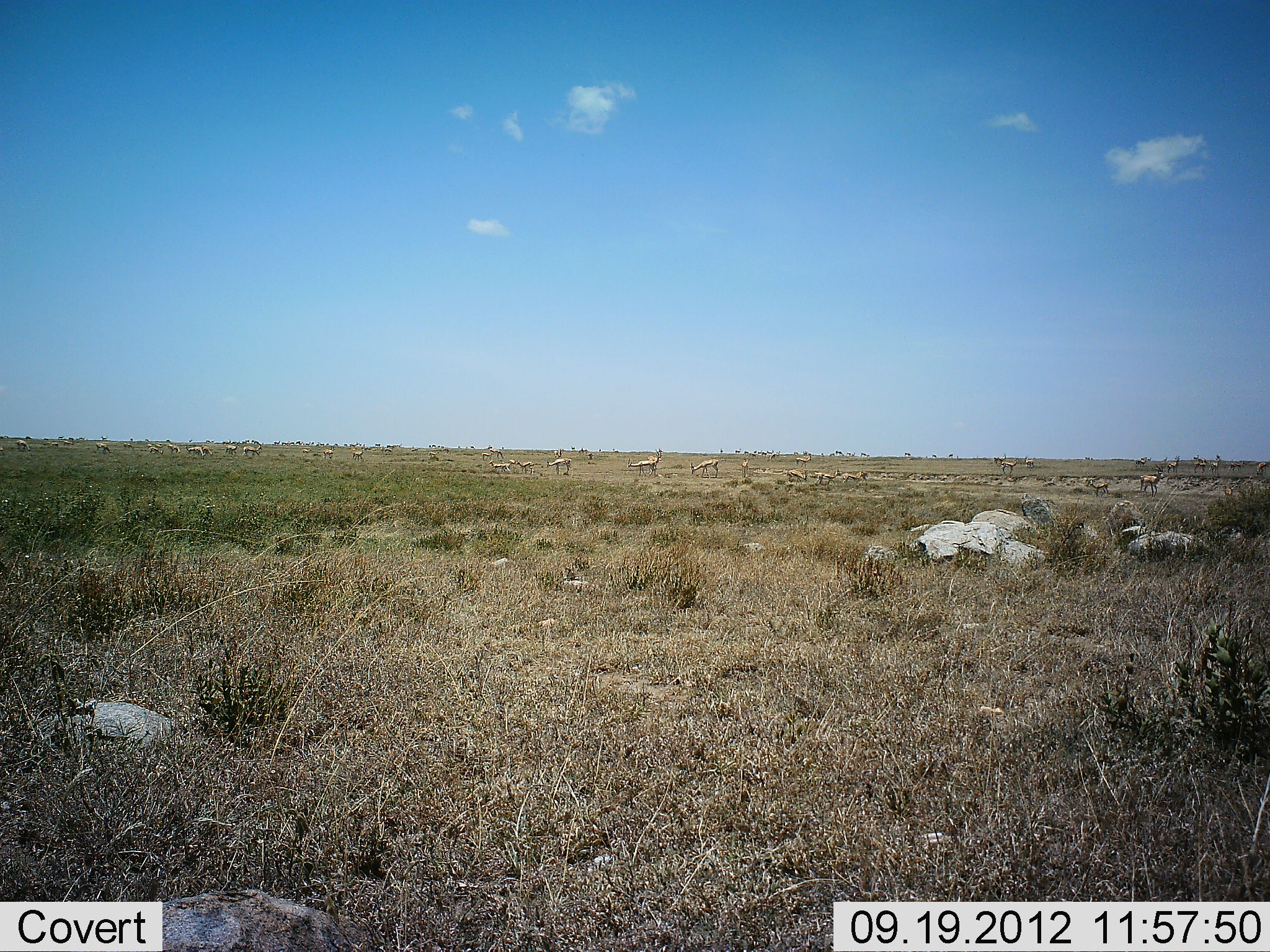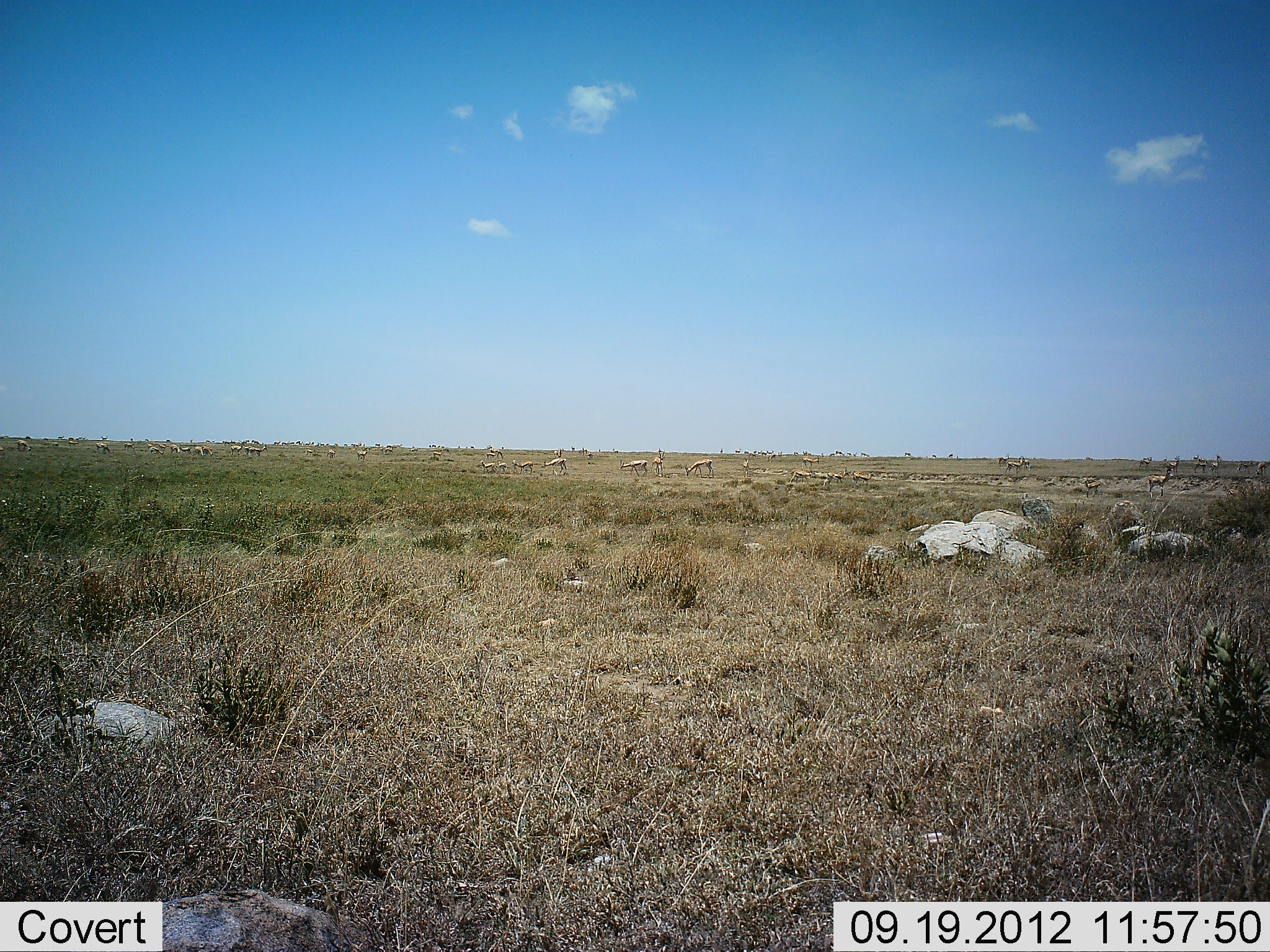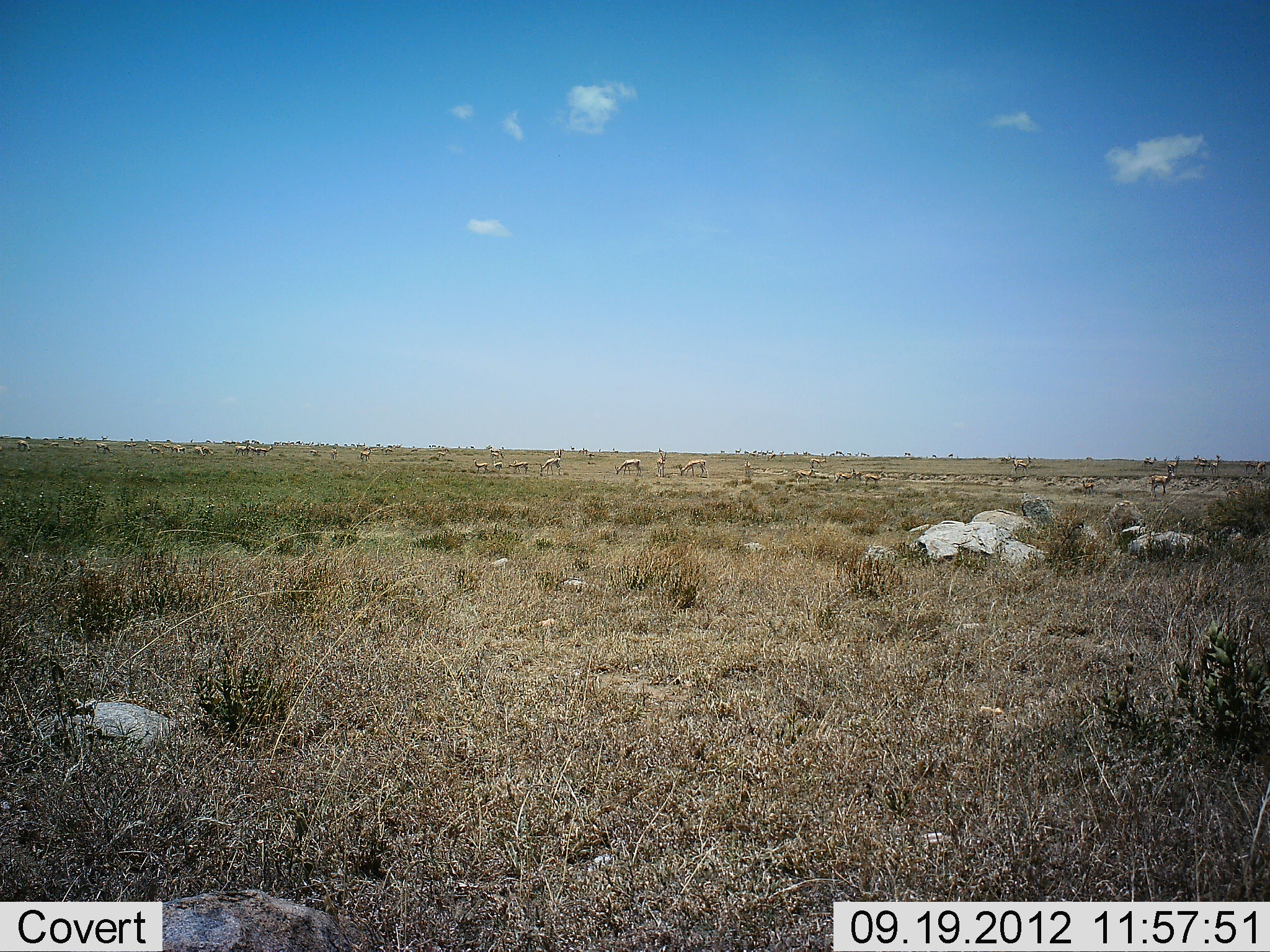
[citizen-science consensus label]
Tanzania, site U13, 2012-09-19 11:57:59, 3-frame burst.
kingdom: Animalia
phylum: Chordata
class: Mammalia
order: Artiodactyla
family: Bovidae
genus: Eudorcas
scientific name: Eudorcas thomsonii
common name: thomson's gazelle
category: gazellethomsons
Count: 11-50.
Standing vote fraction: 36%.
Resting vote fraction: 0%.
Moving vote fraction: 64%.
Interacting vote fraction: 0%.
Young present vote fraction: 9%.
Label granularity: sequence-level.